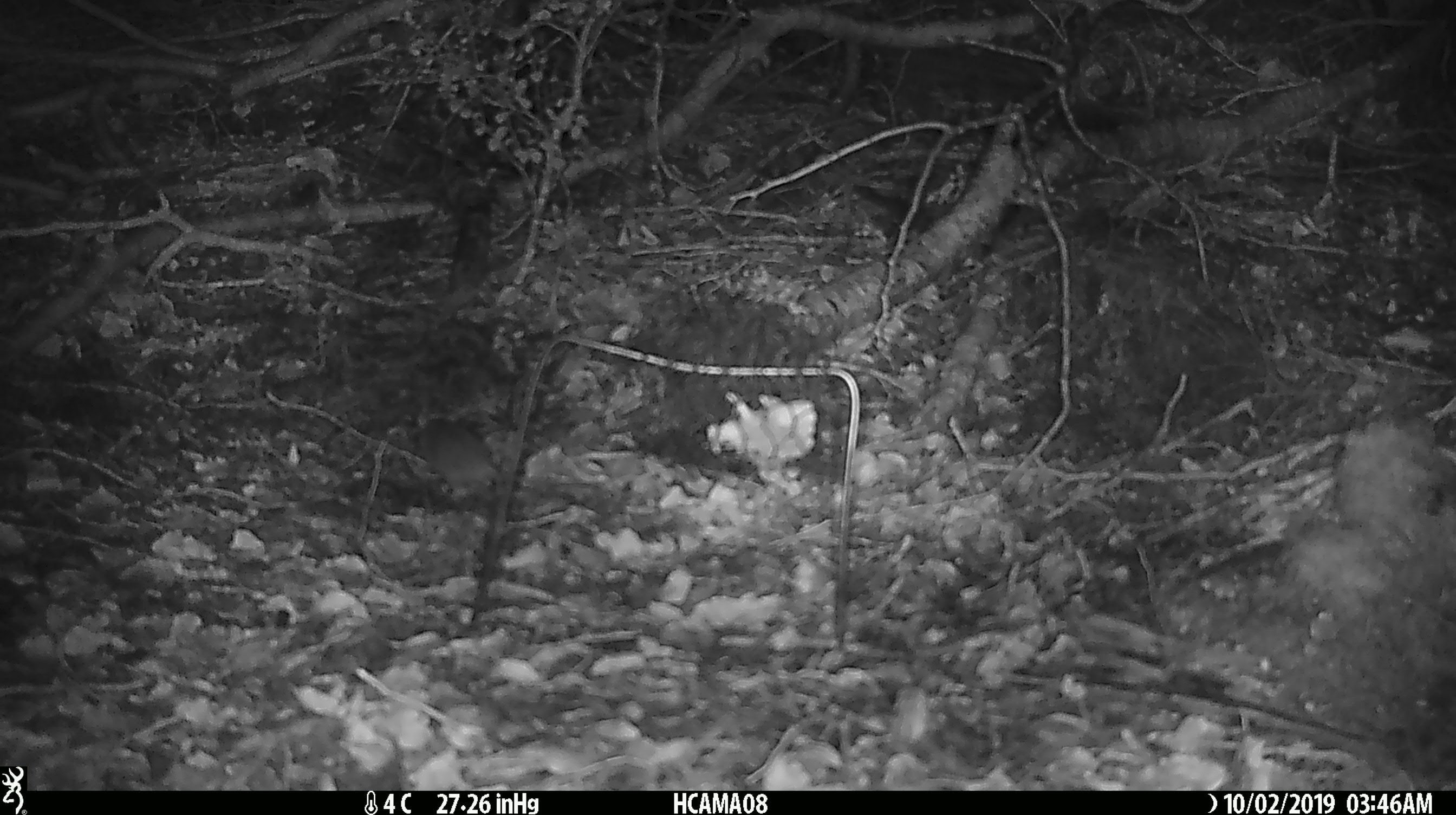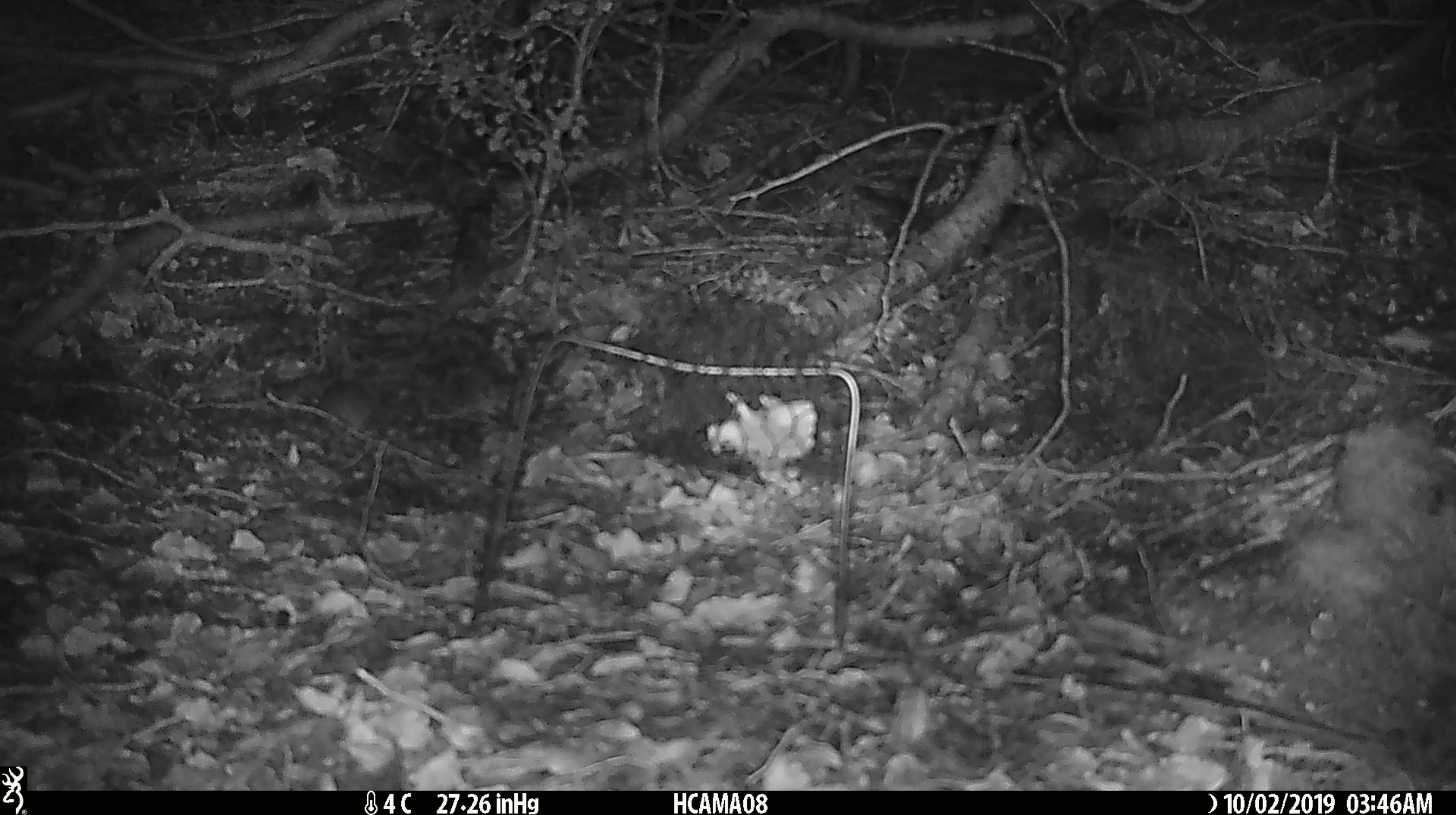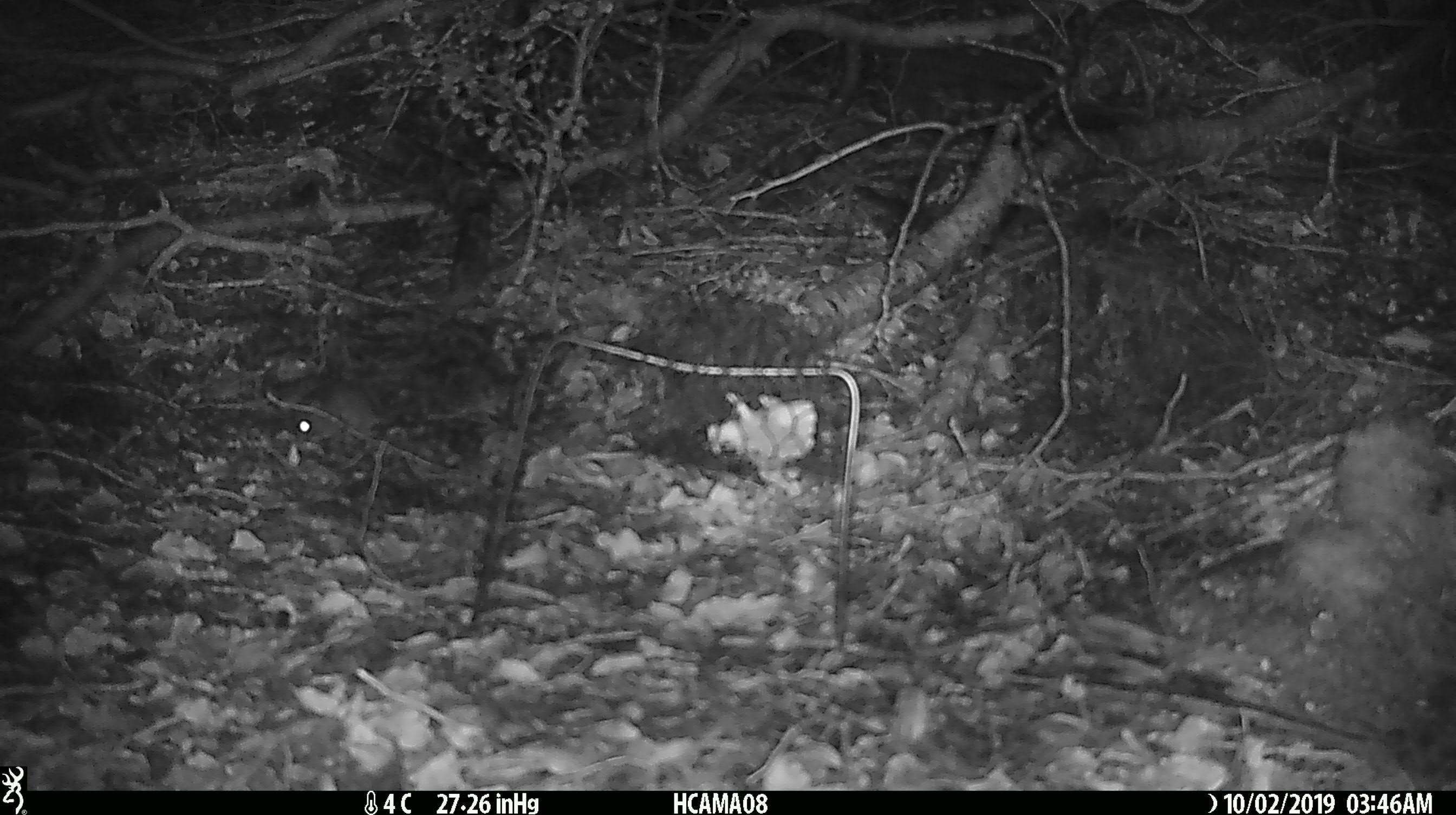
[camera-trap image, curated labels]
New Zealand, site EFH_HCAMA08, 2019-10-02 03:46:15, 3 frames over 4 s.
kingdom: Animalia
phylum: Chordata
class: Mammalia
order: Rodentia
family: Muridae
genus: Mus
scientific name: Mus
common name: mouse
Mouse (Mus).